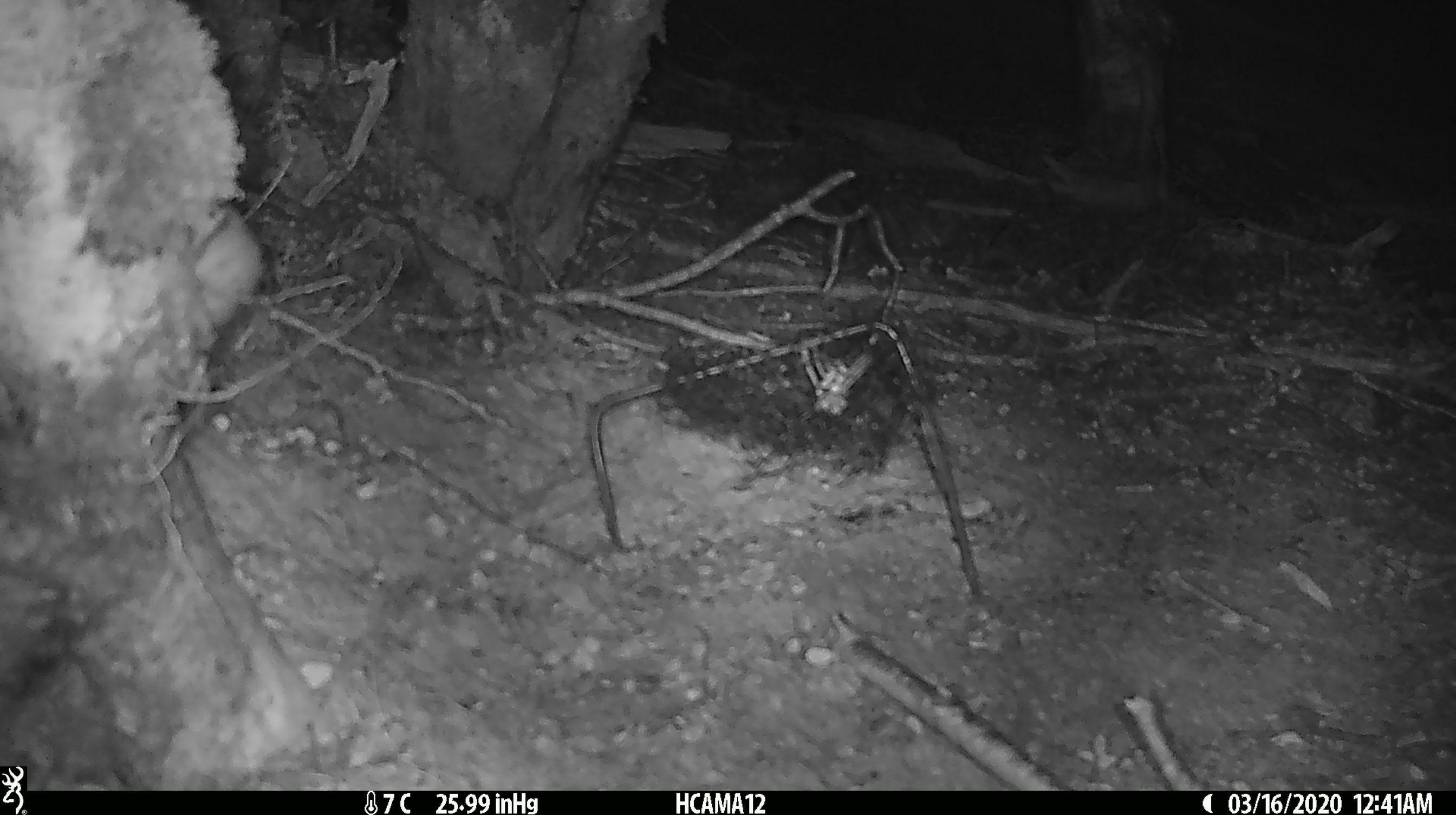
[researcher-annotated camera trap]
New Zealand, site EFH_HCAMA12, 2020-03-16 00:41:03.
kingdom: Animalia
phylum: Chordata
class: Mammalia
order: Rodentia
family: Muridae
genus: Mus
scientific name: Mus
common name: mouse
Mouse (Mus).